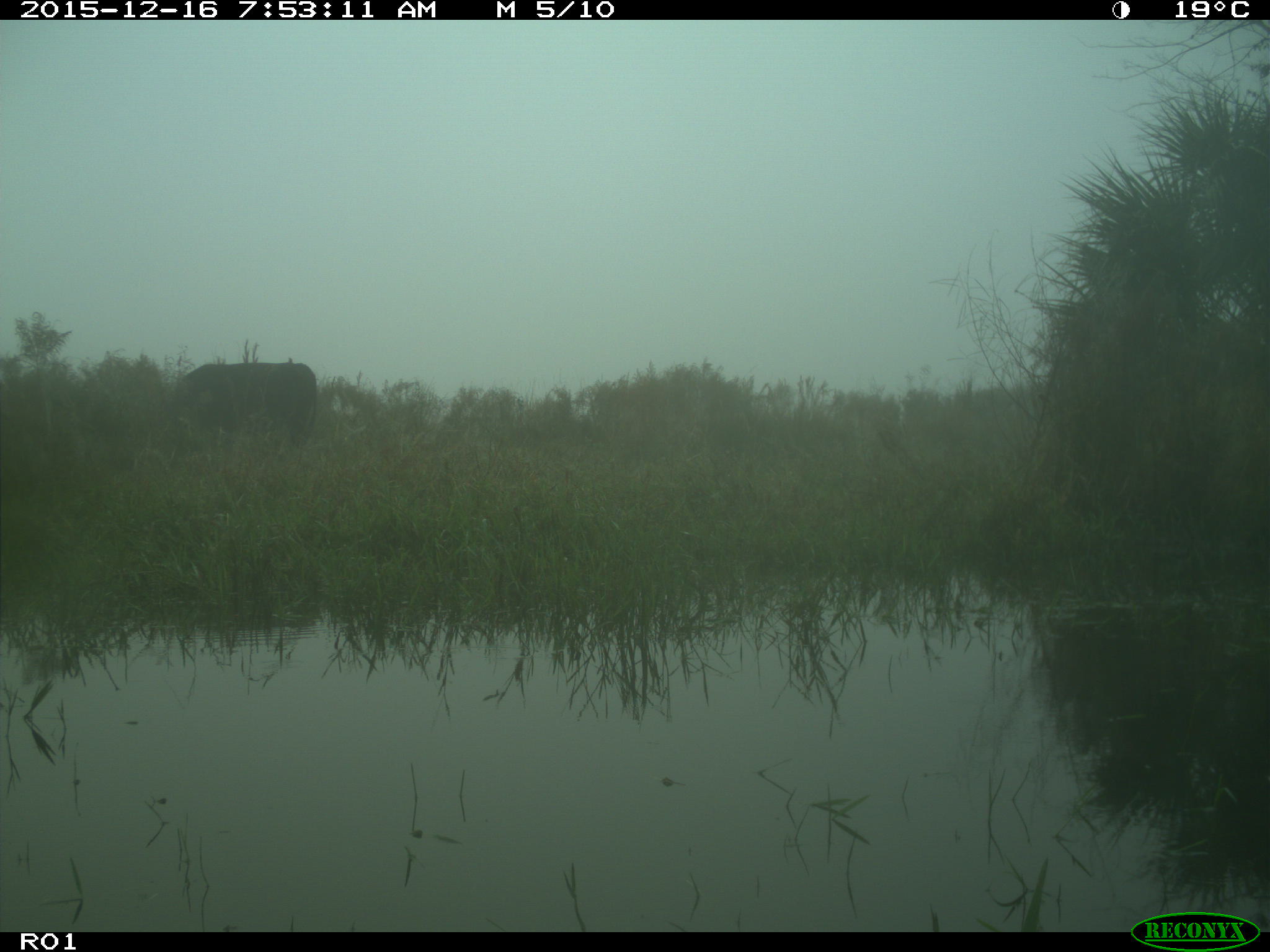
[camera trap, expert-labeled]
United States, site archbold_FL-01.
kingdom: Animalia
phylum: Chordata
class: Mammalia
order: Artiodactyla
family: Bovidae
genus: Bos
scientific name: Bos taurus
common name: domestic cow